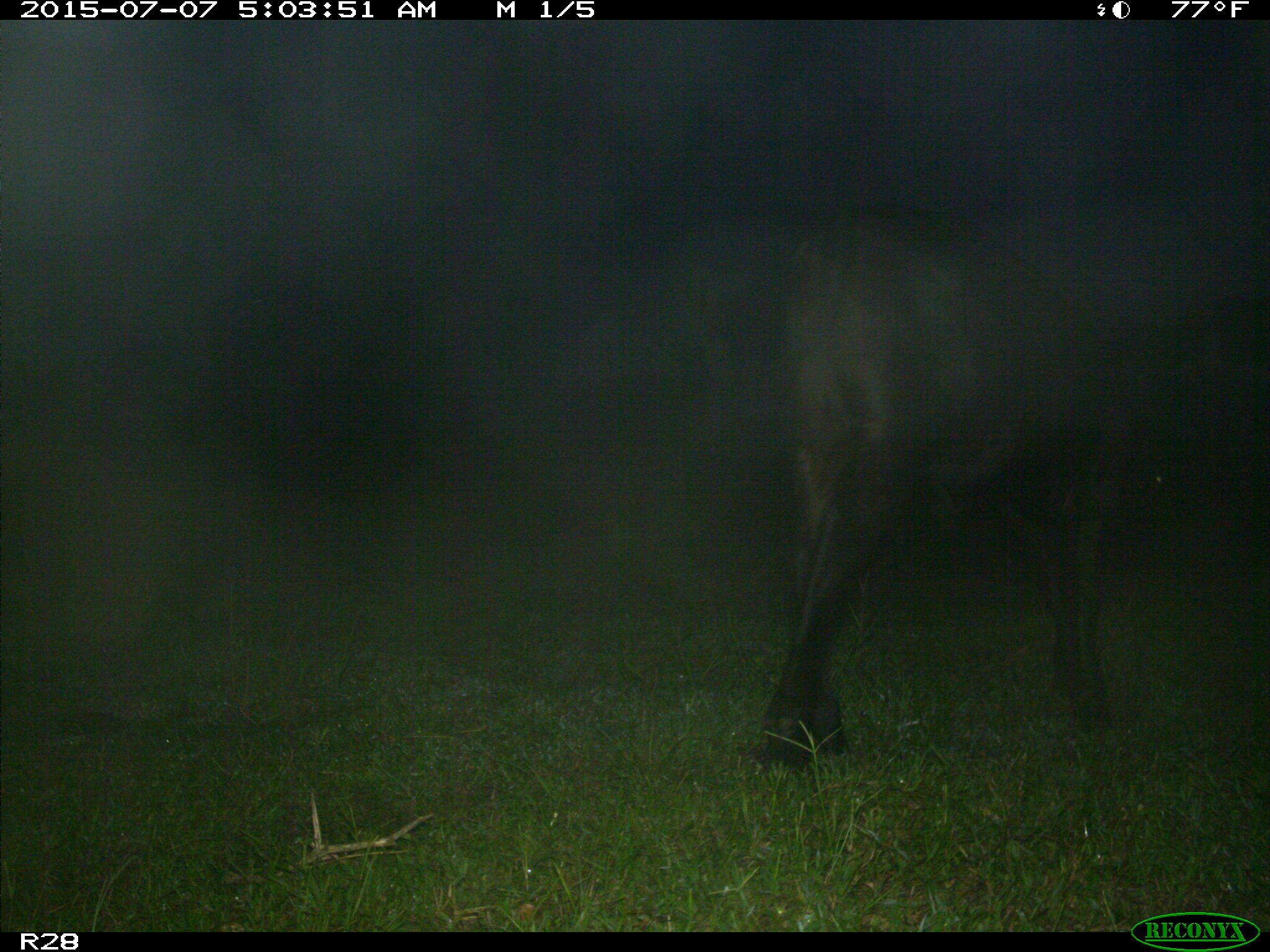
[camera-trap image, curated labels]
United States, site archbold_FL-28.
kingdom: Animalia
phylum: Chordata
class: Mammalia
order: Artiodactyla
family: Bovidae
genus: Bos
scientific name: Bos taurus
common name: domestic cow